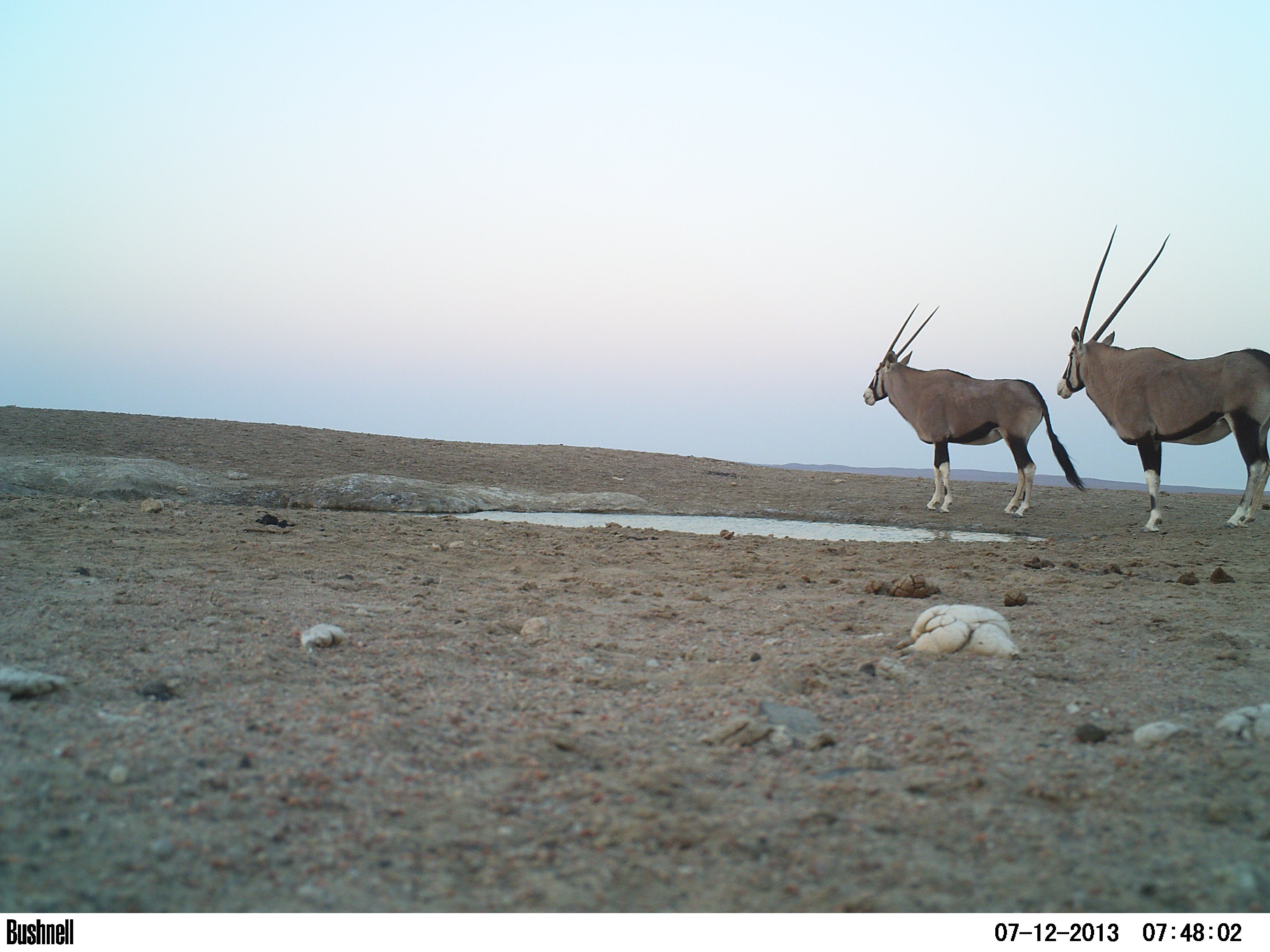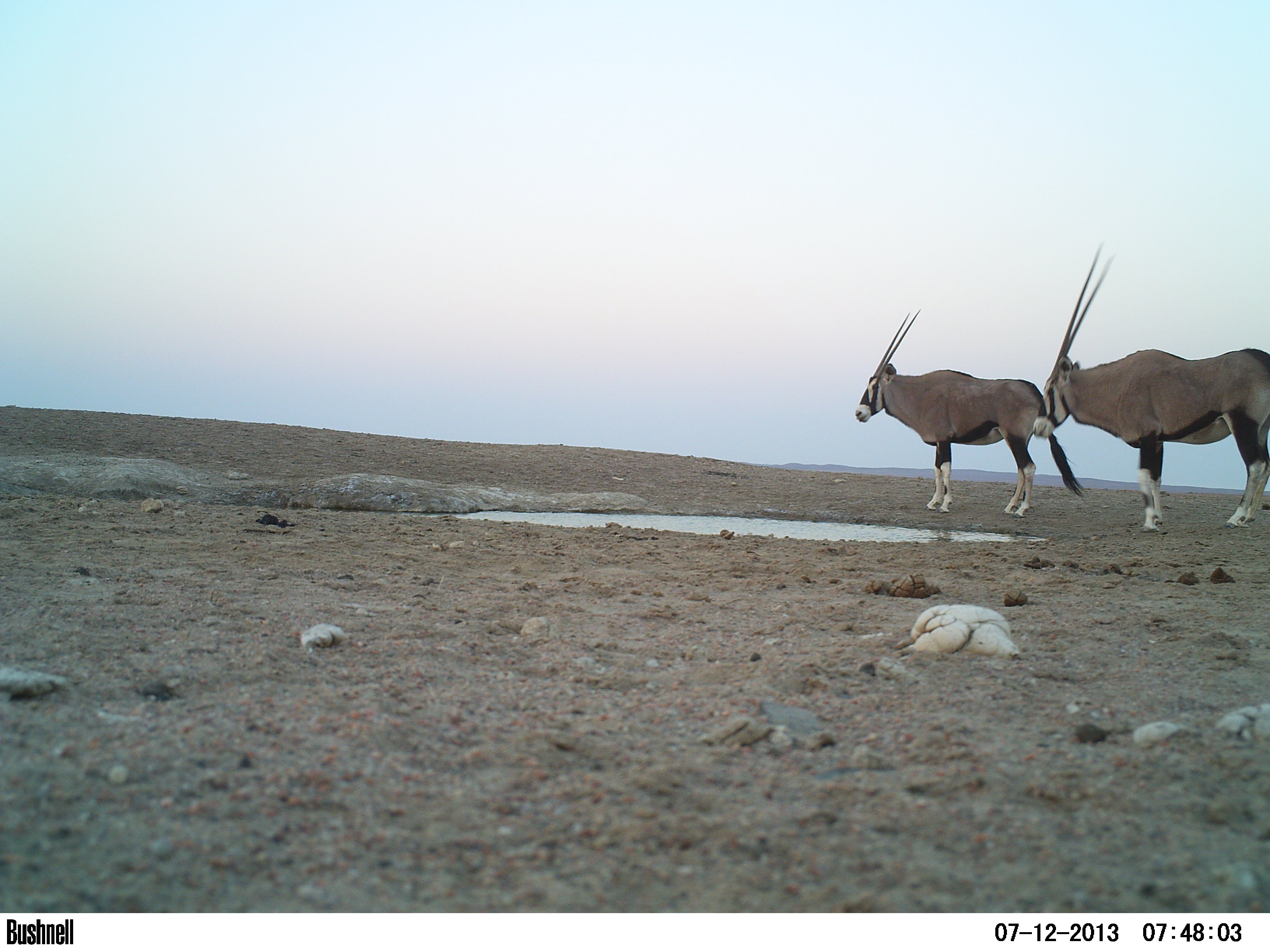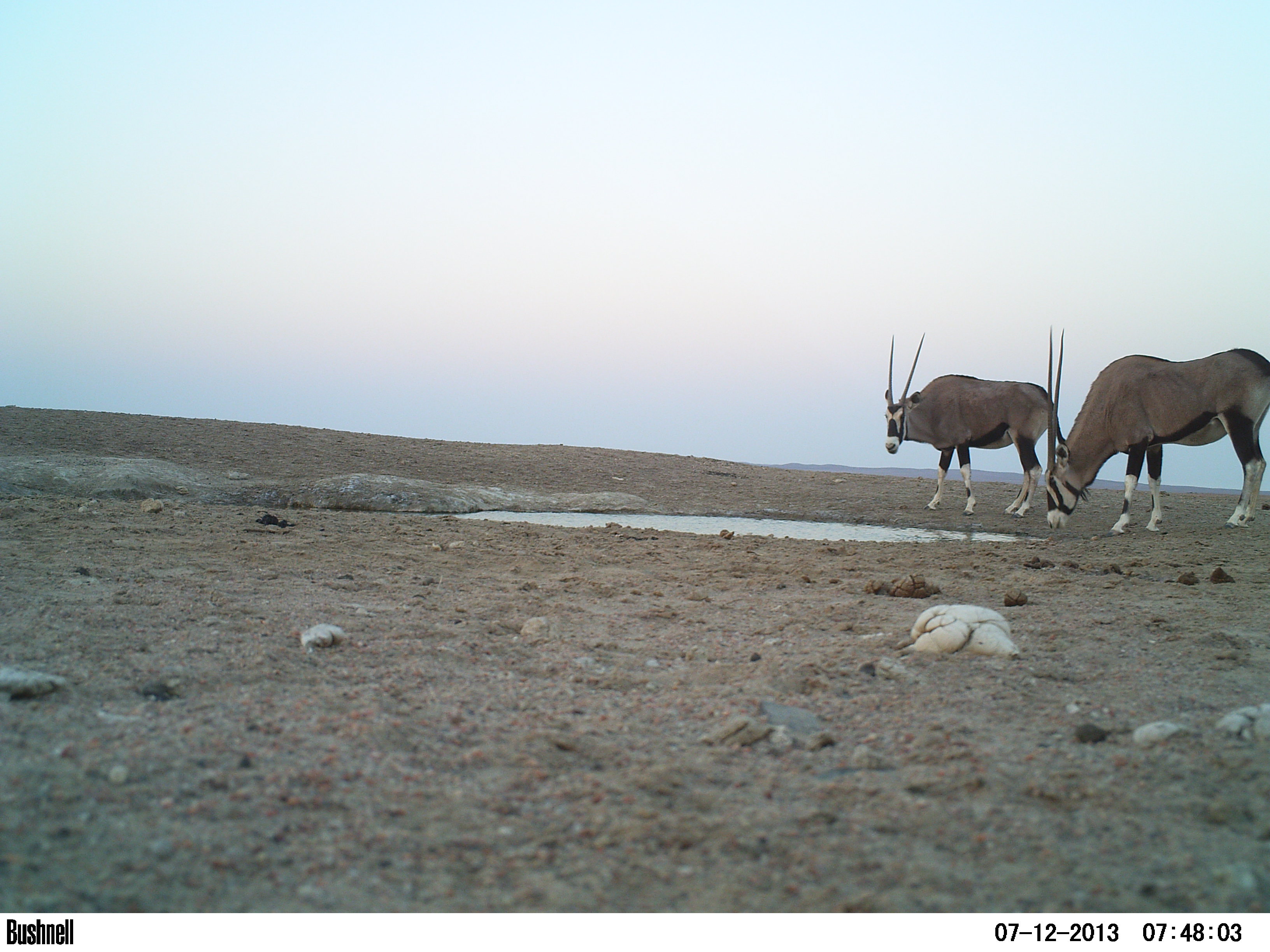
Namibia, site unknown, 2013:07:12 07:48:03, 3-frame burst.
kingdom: Animalia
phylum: Chordata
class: Mammalia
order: Artiodactyla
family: Bovidae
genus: Oryx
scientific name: Oryx gazella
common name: gemsbok